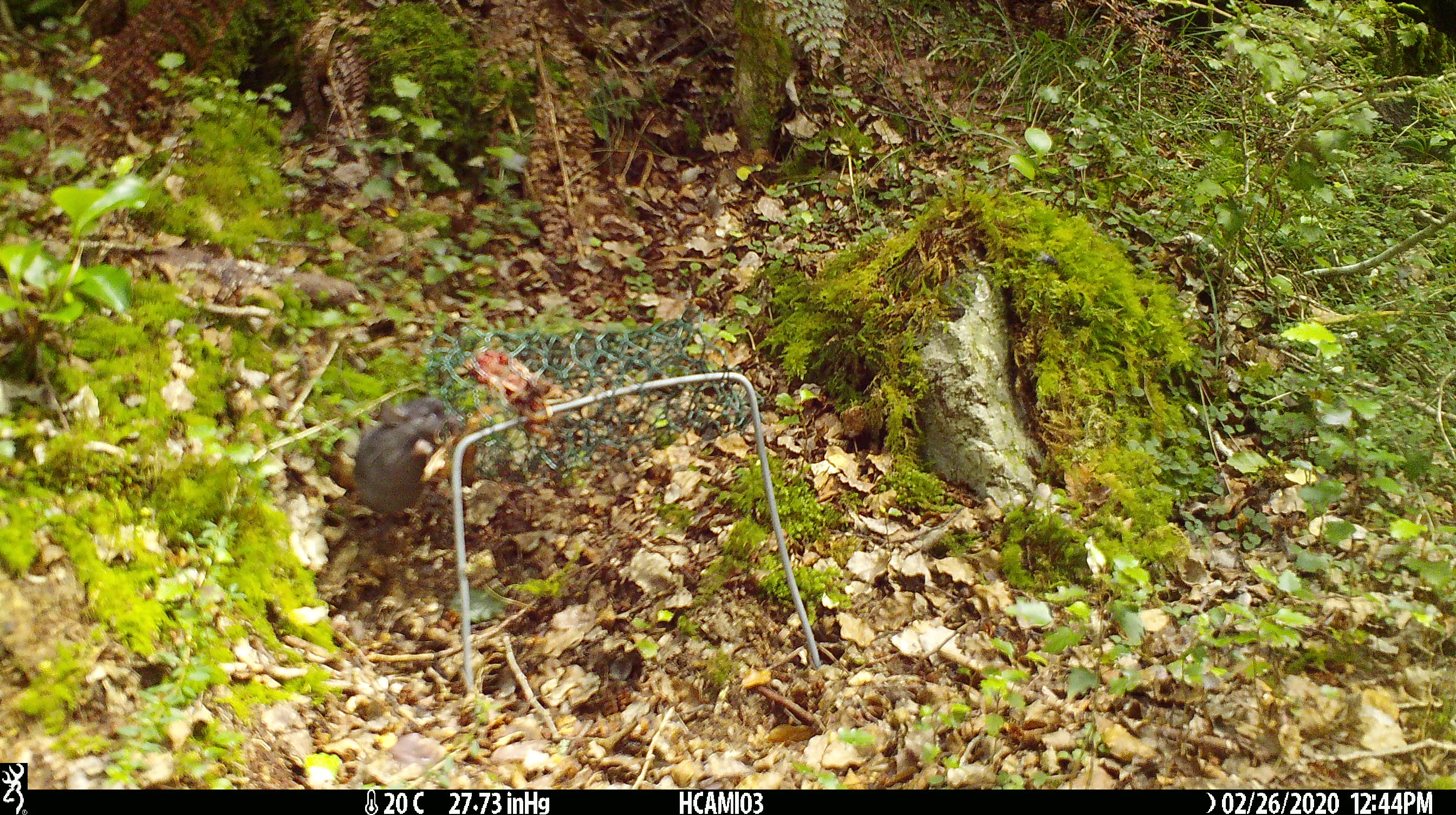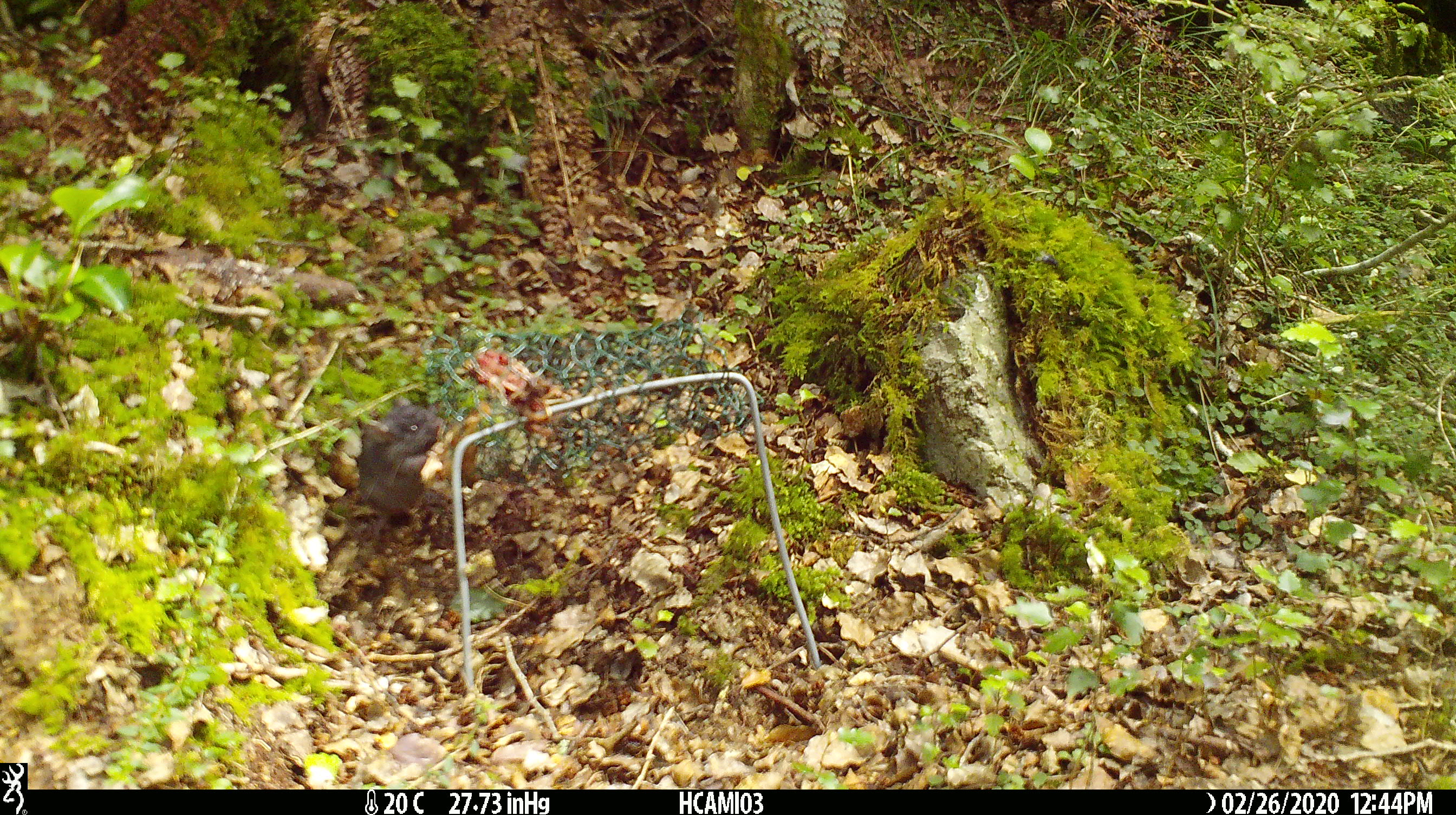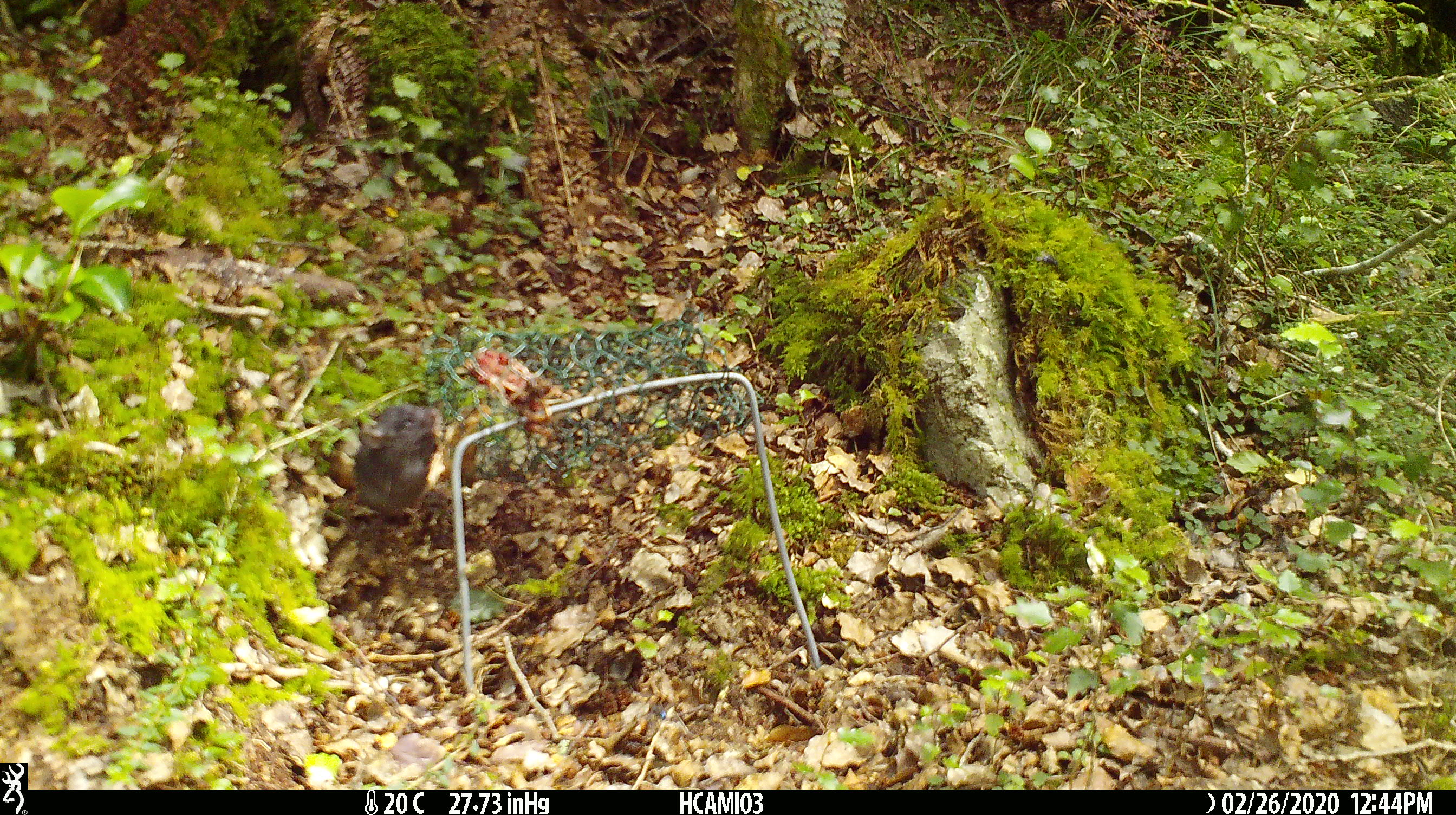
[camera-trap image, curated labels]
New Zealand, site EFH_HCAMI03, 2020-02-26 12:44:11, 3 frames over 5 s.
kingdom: Animalia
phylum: Chordata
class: Mammalia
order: Rodentia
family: Muridae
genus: Mus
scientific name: Mus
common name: mouse